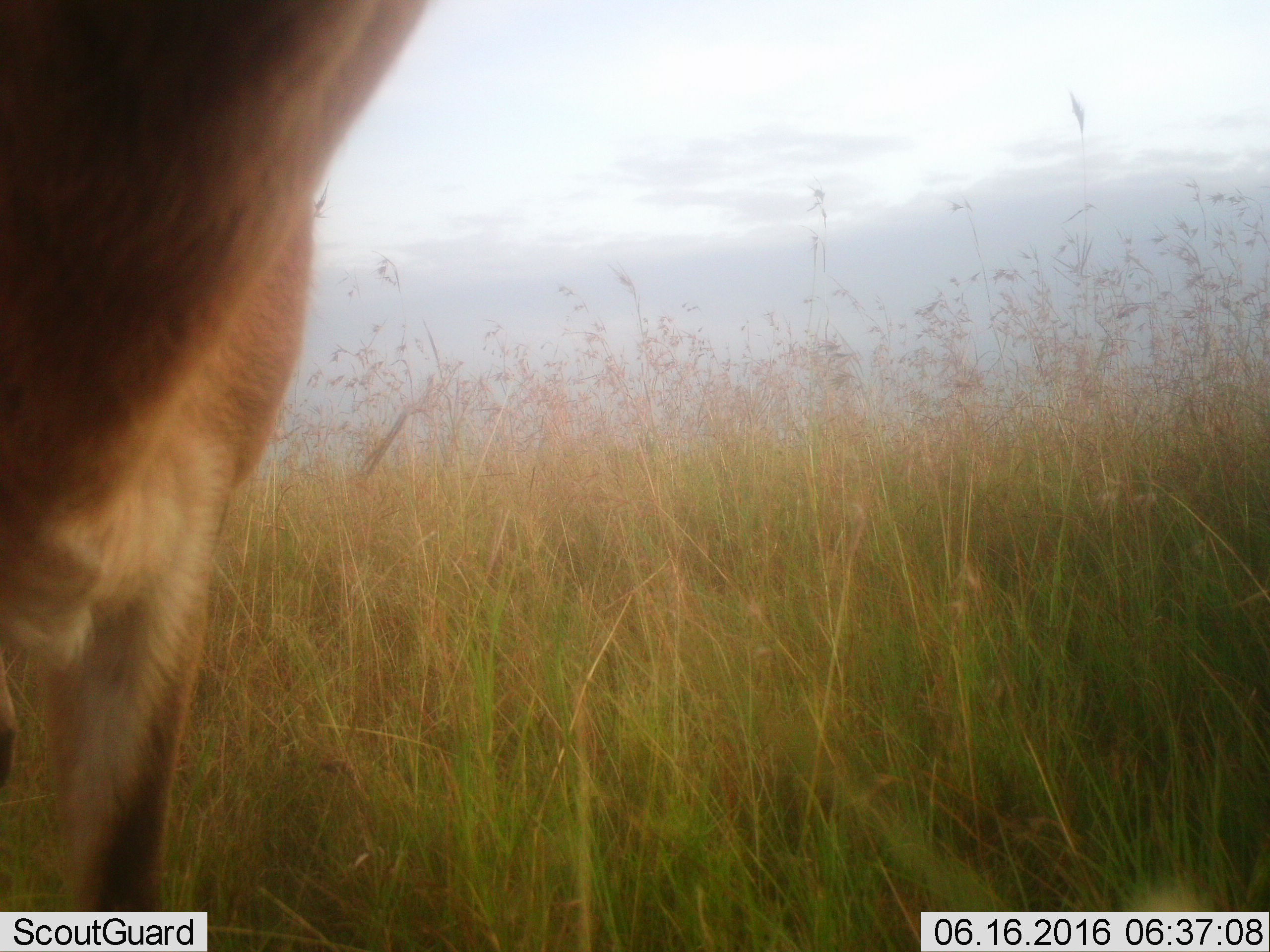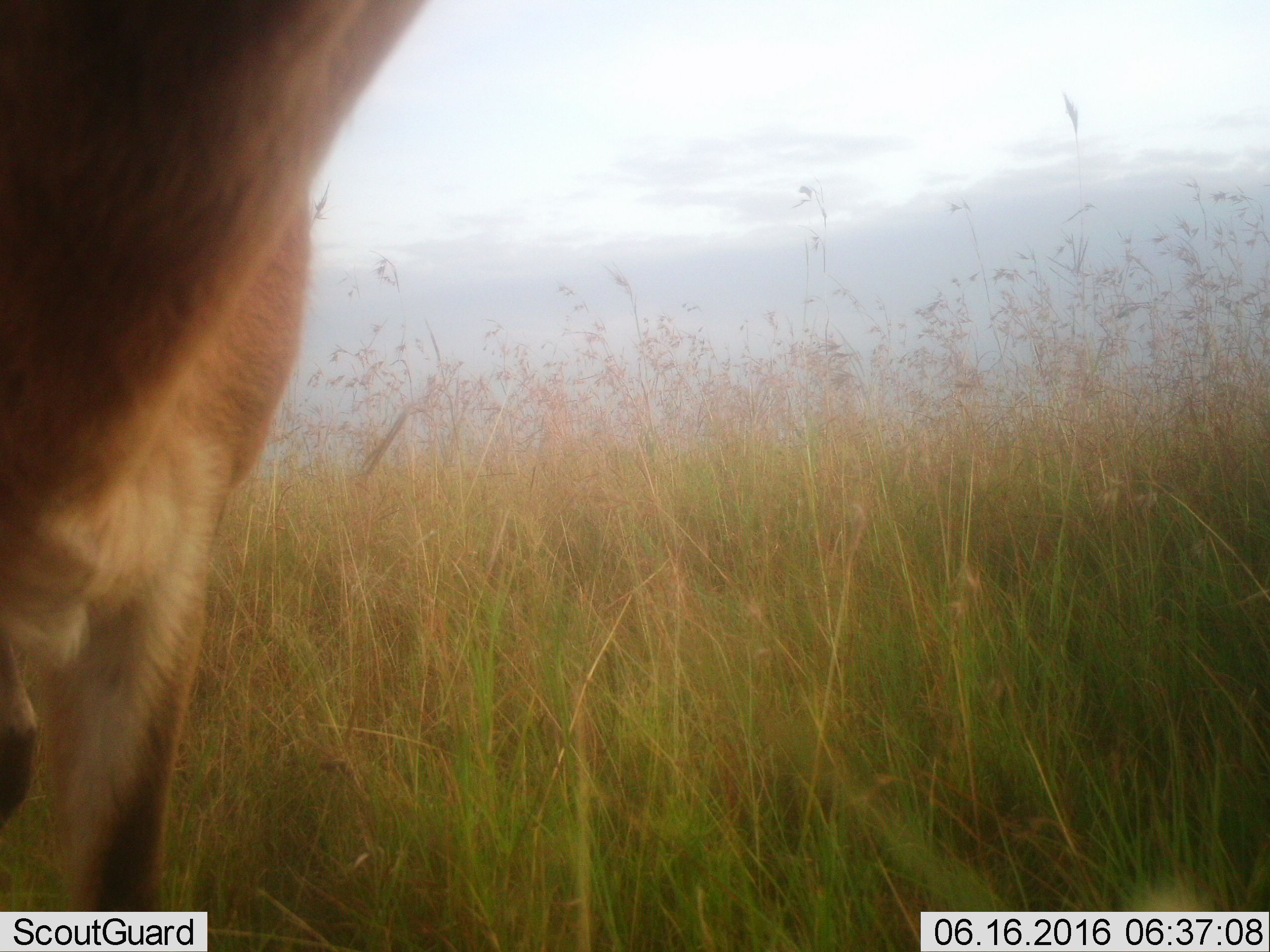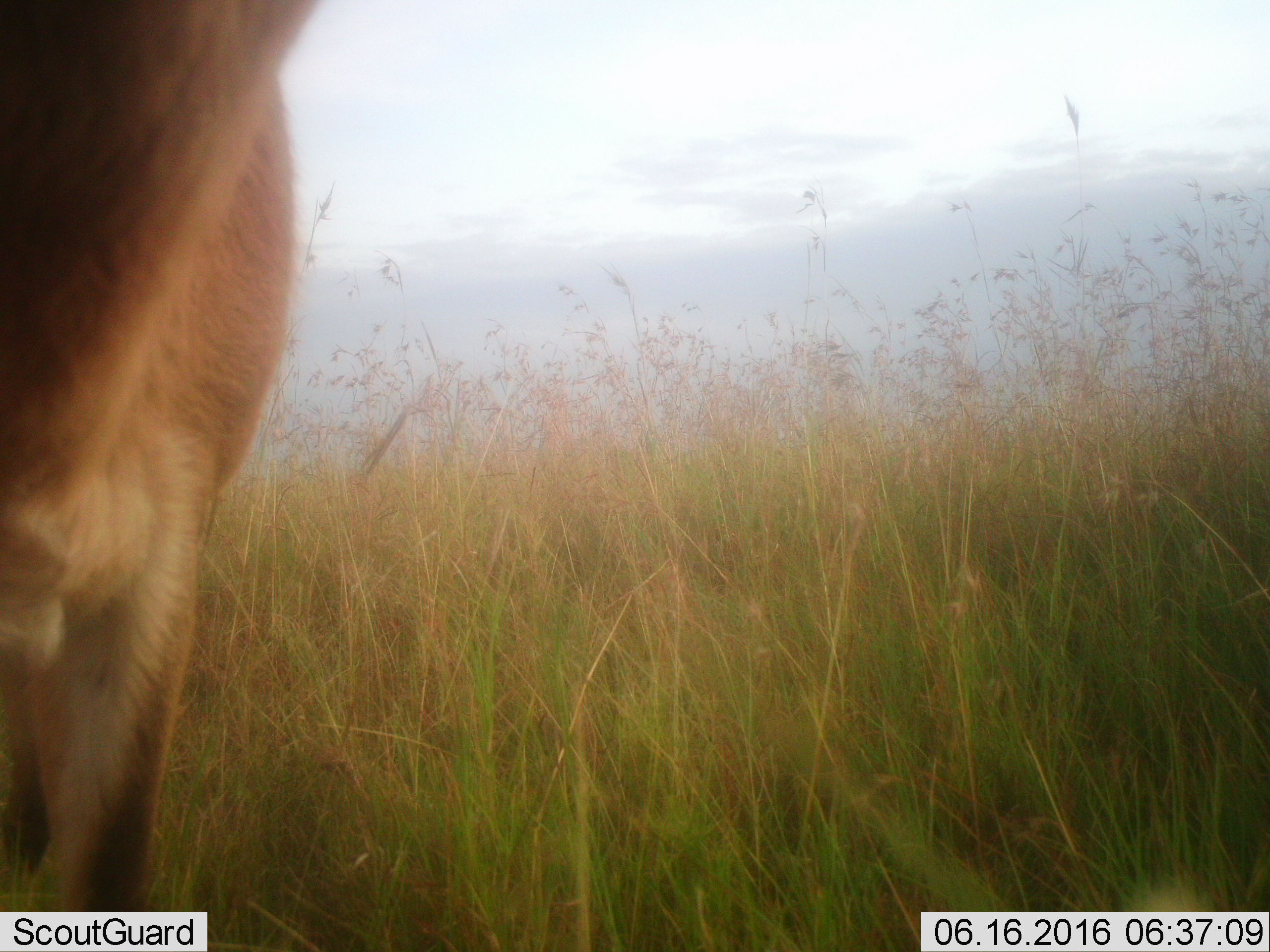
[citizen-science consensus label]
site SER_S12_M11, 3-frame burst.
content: unidentified animal